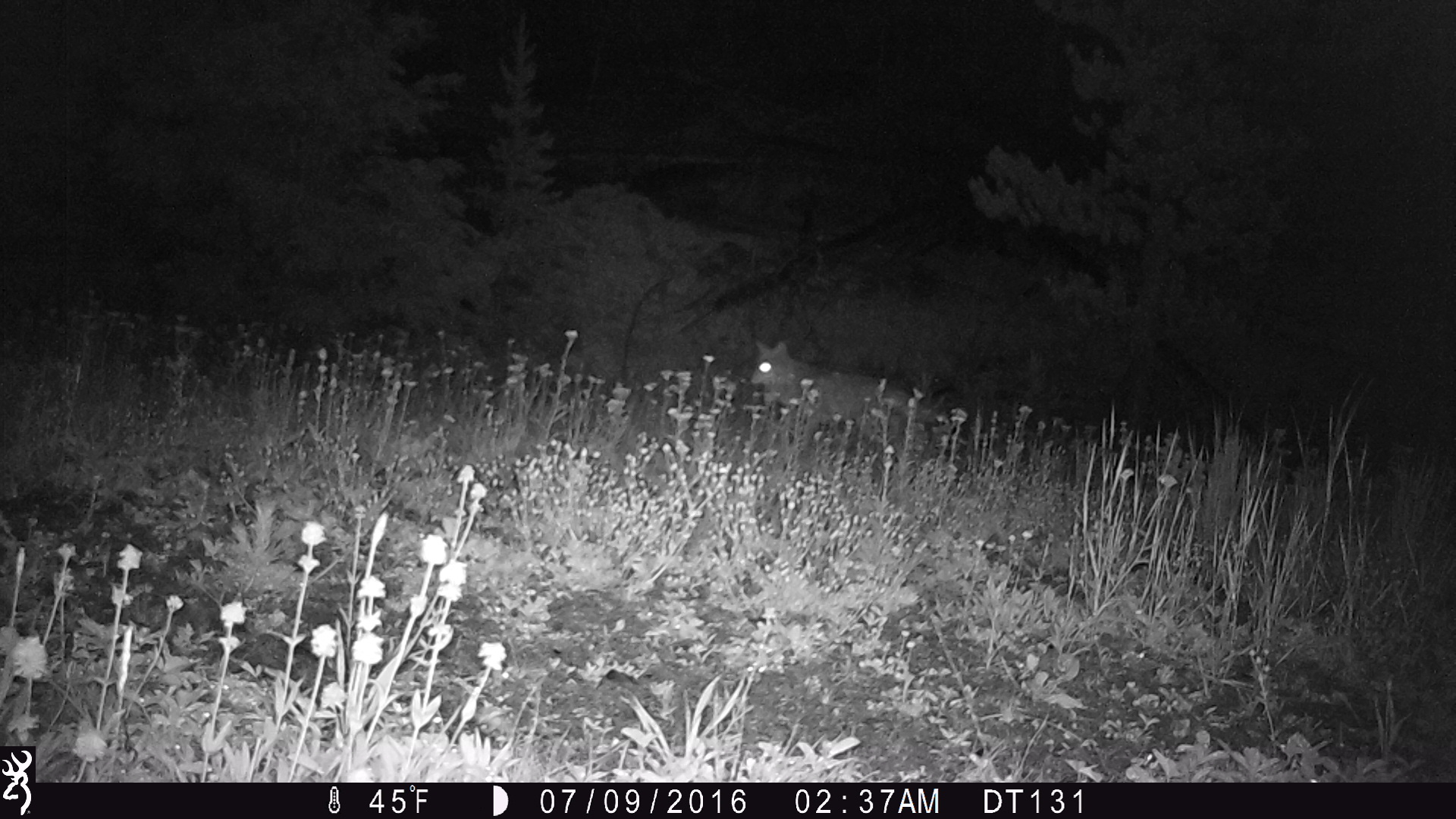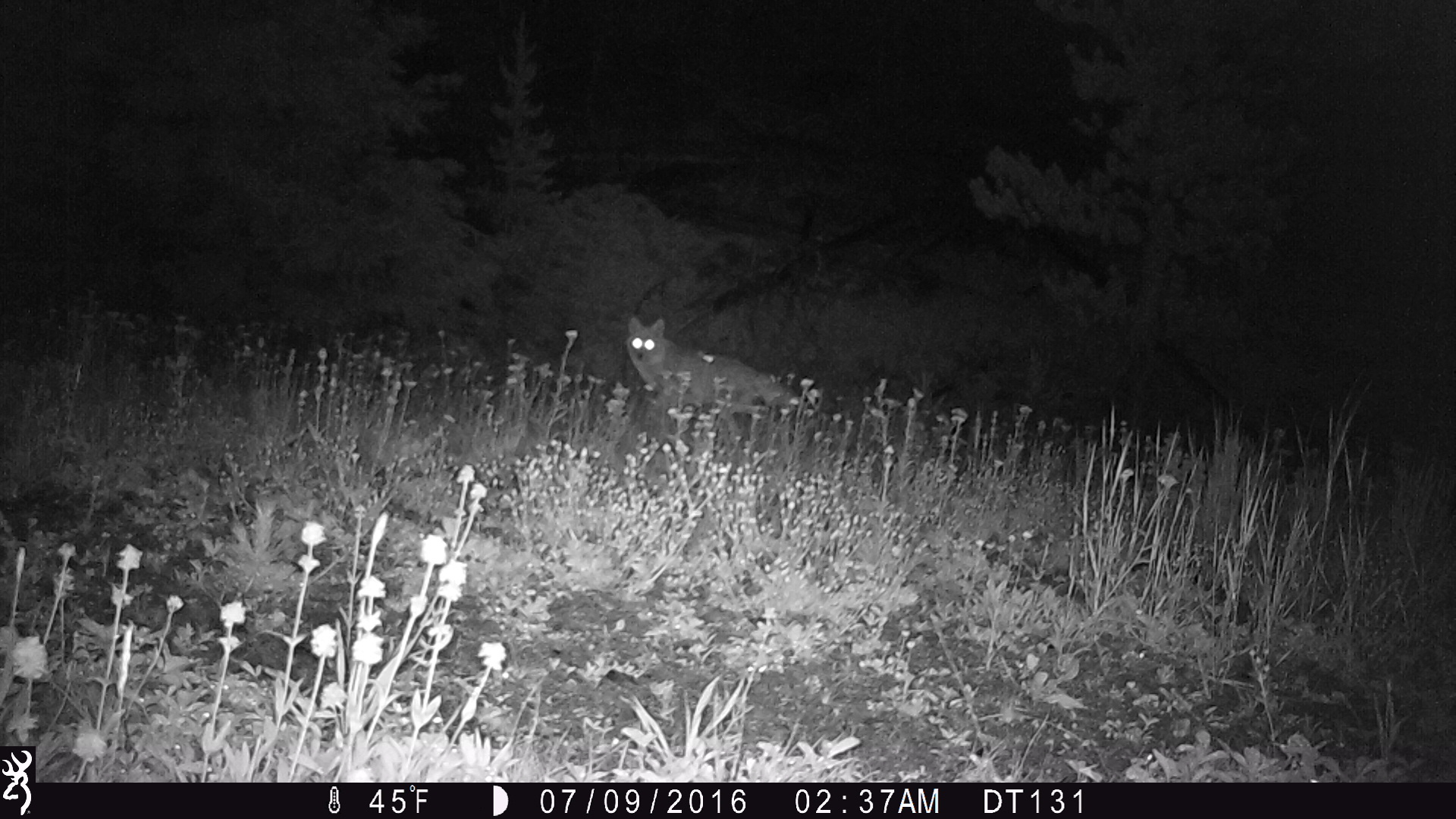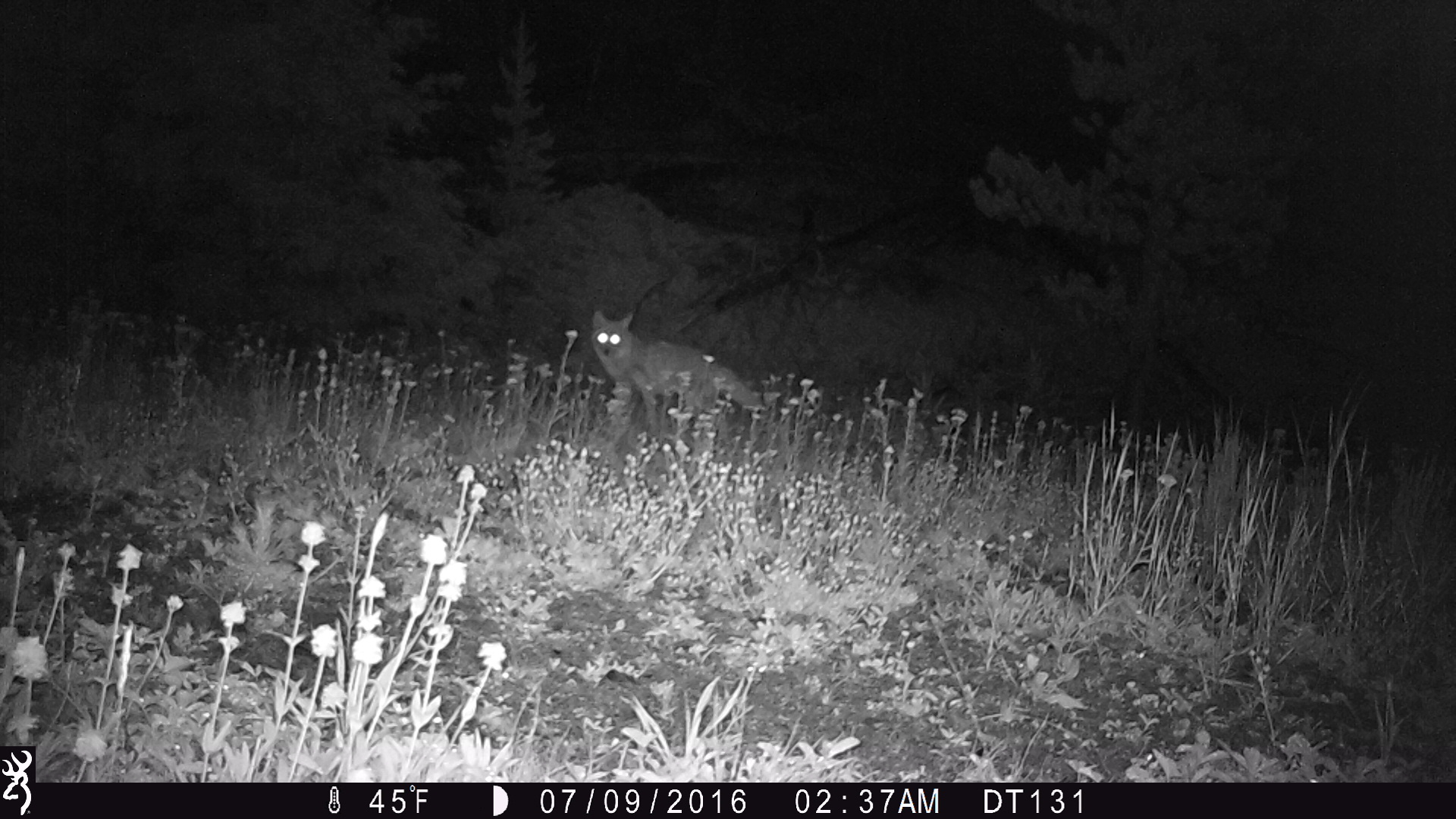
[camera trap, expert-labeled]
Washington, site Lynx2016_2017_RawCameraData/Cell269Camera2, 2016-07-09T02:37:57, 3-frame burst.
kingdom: Animalia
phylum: Chordata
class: Mammalia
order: Carnivora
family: Canidae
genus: Canis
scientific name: Canis latrans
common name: coyote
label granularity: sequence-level